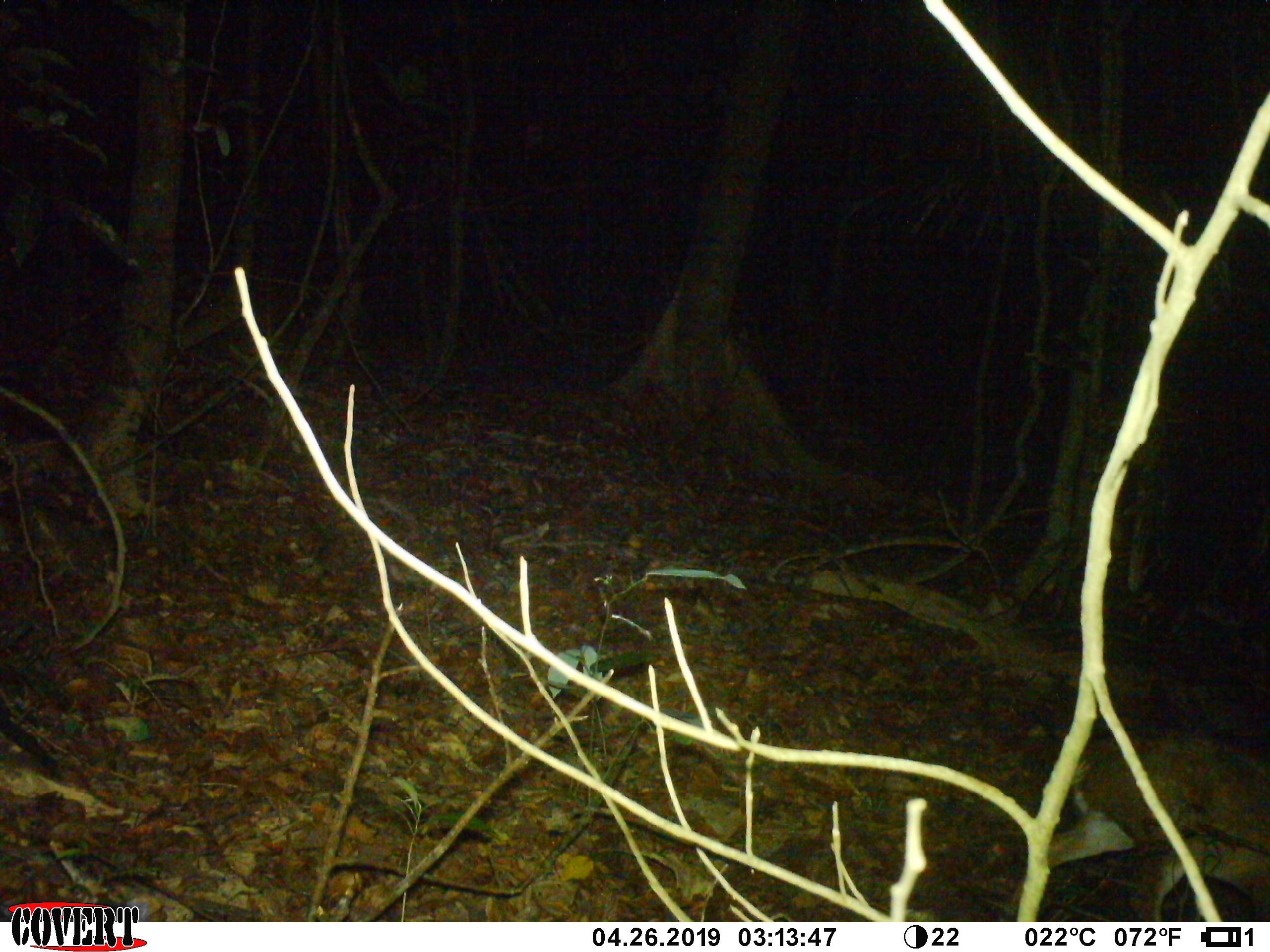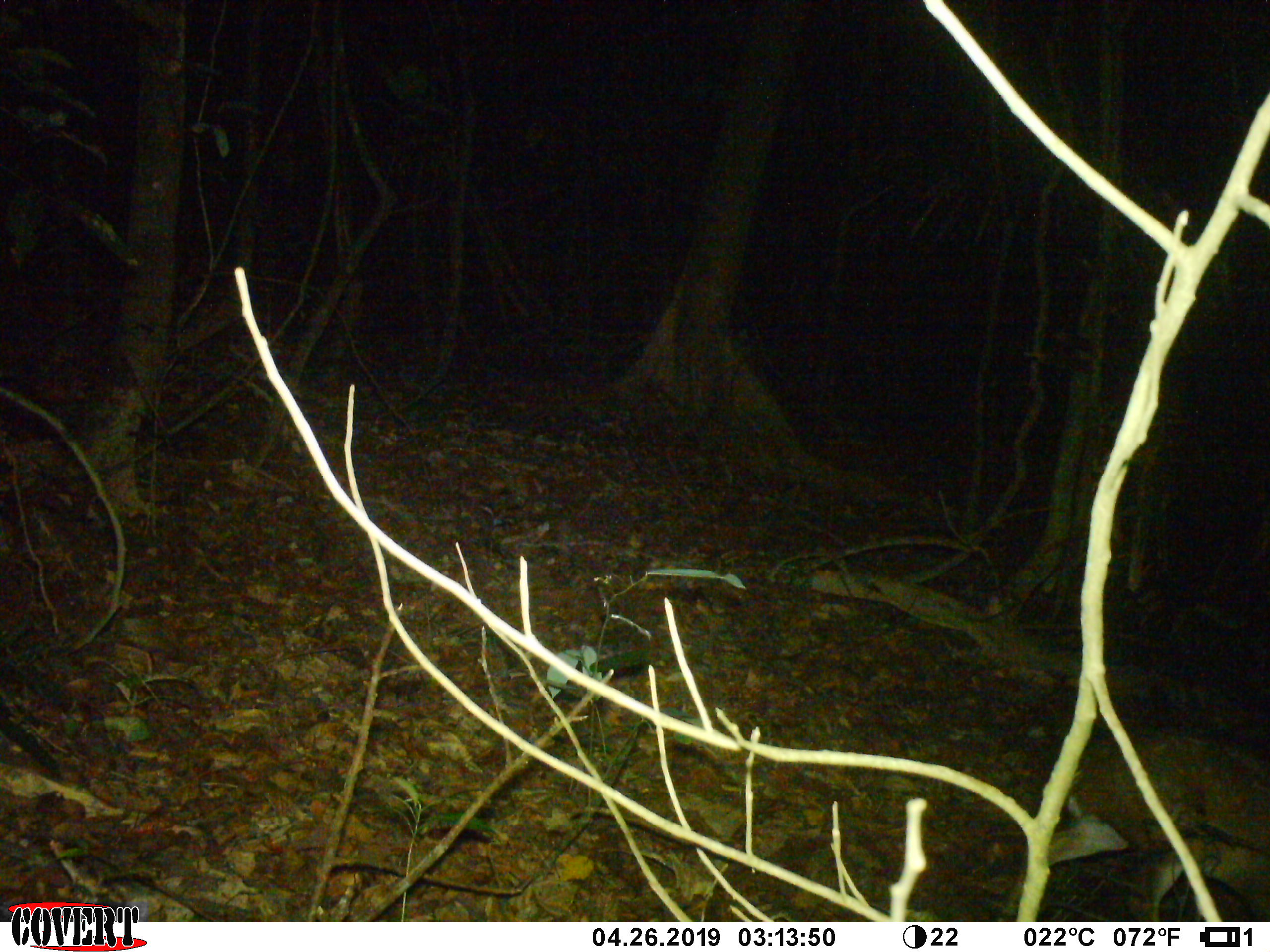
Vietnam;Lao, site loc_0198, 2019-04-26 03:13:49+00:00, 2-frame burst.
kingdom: Animalia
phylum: Chordata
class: Mammalia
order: Artiodactyla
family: Cervidae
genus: Muntiacus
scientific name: Muntiacus vuquangensis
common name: large-antlered muntjac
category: large antlered muntjac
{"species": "large antlered muntjac (large-antlered muntjac) (Muntiacus vuquangensis)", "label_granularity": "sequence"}